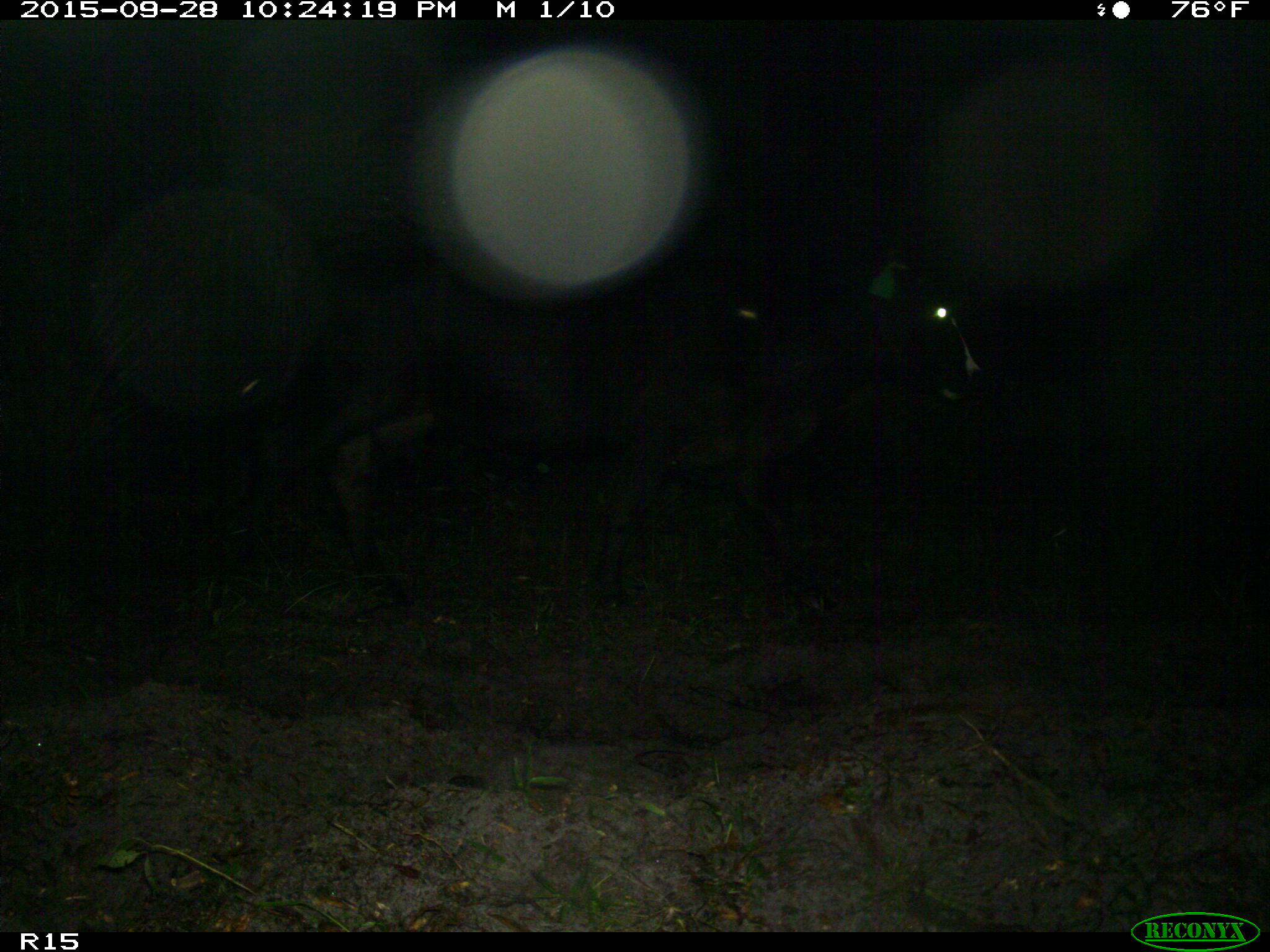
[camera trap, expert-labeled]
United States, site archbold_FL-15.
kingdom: Animalia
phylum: Chordata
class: Mammalia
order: Artiodactyla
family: Bovidae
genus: Bos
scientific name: Bos taurus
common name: domestic cow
Bos taurus (domestic cow).